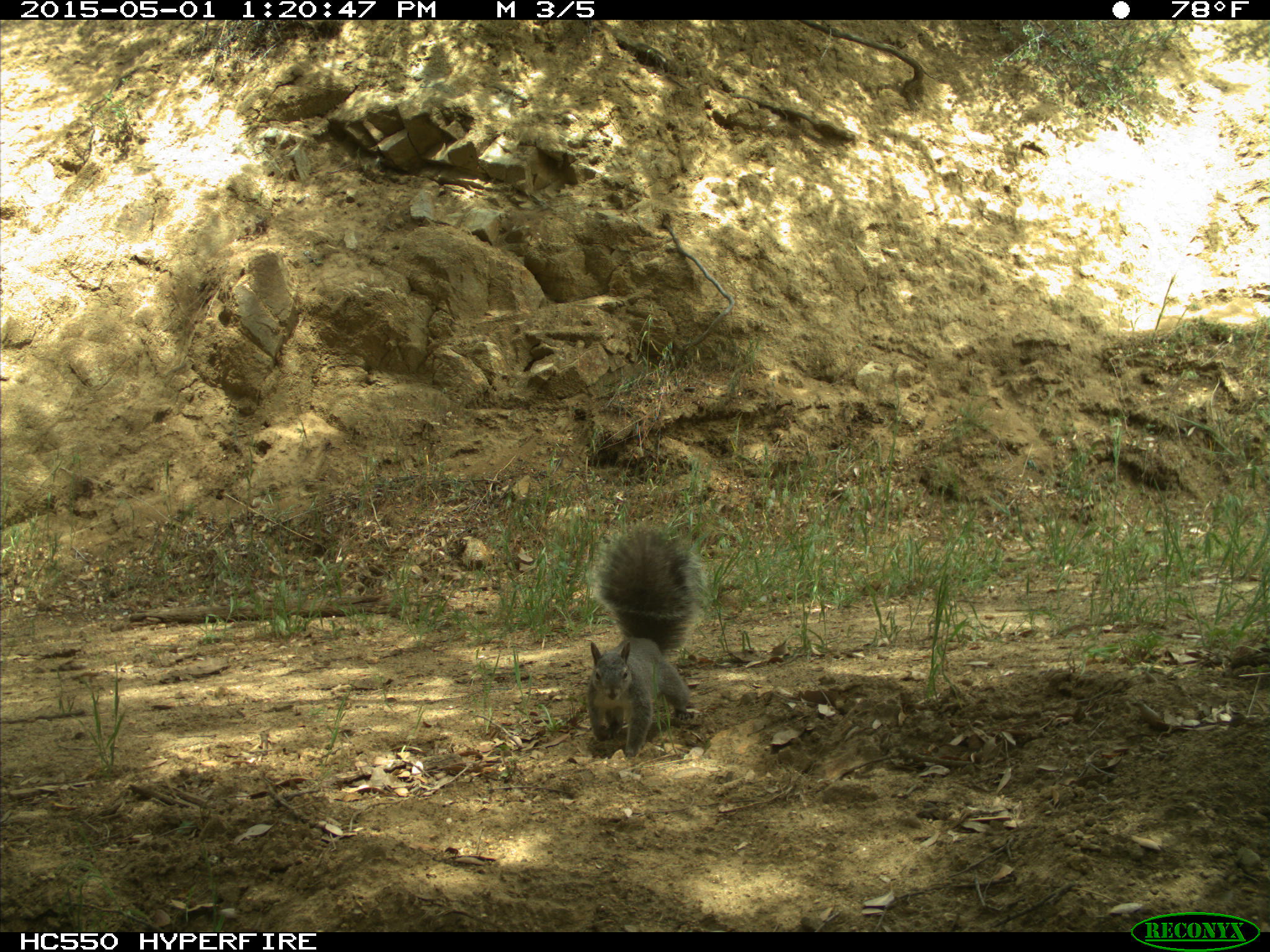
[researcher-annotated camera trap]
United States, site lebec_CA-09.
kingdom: Animalia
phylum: Chordata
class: Mammalia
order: Rodentia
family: Sciuridae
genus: Sciurus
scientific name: Sciurus carolinensis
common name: eastern gray squirrel